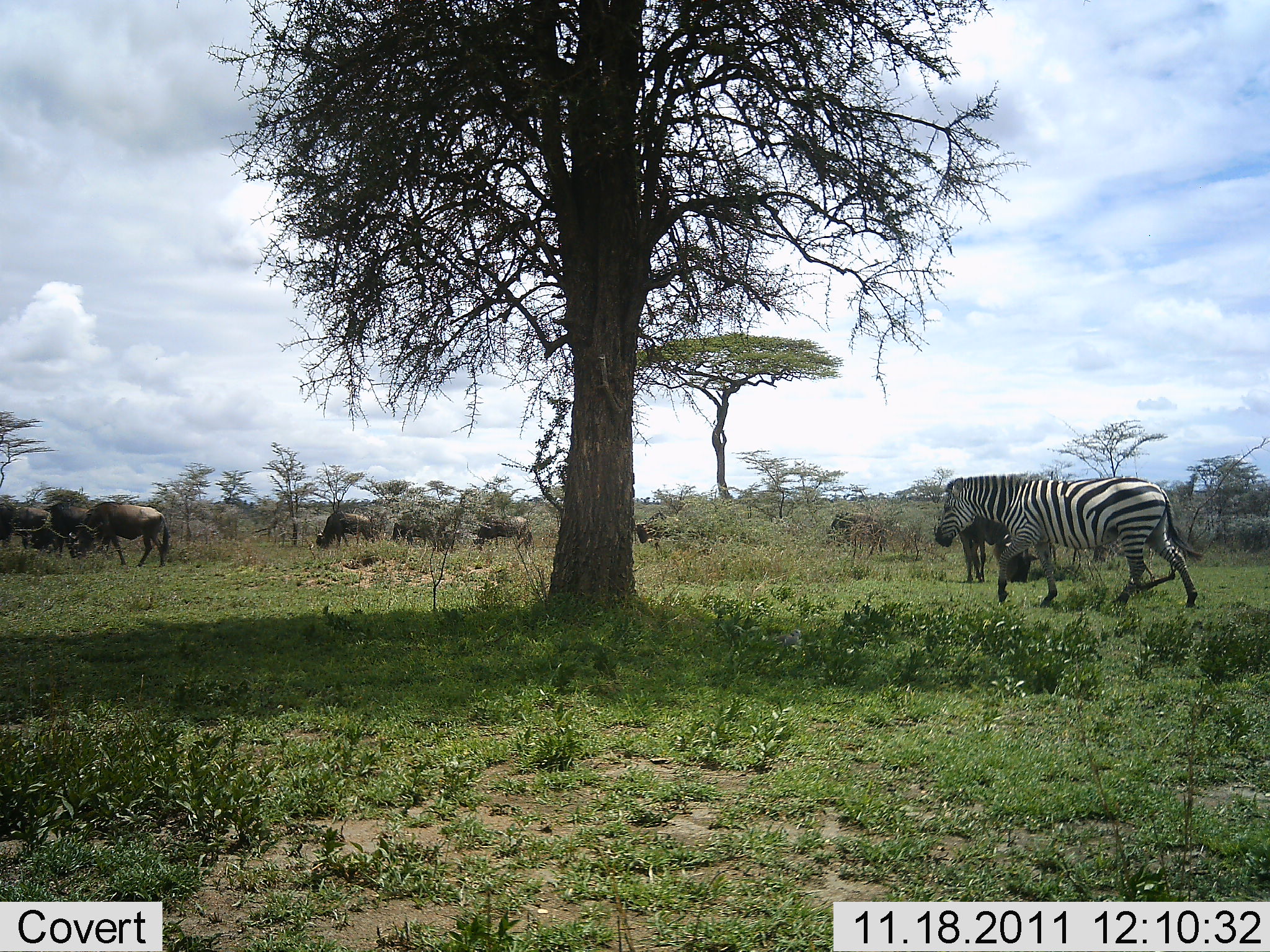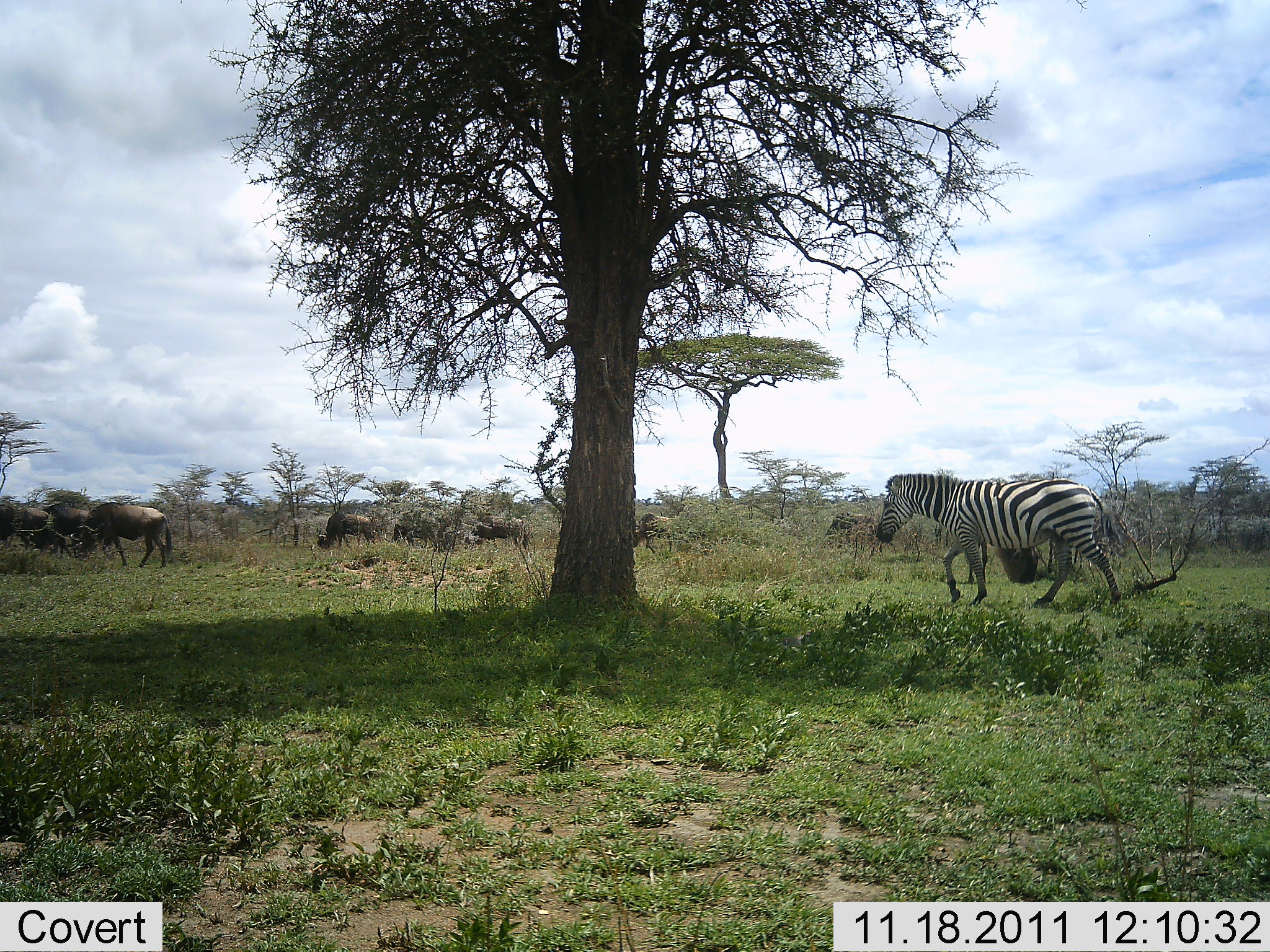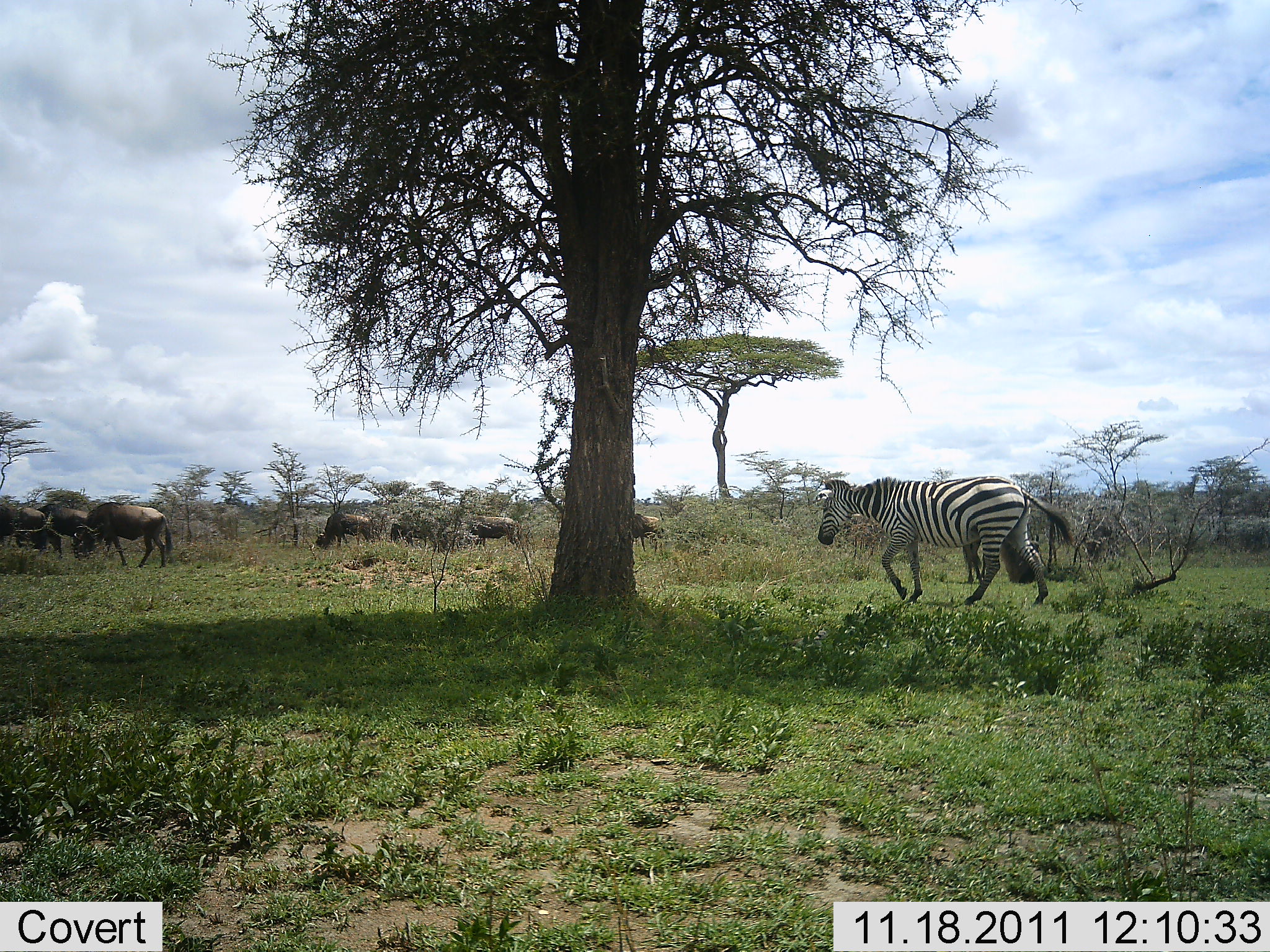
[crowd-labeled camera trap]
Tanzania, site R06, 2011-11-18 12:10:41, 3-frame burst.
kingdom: Animalia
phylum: Chordata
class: Mammalia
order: Artiodactyla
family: Bovidae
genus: Connochaetes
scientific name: Connochaetes taurinus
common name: blue wildebeest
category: wildebeest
Wildebeest (blue wildebeest) (Connochaetes taurinus), count 9. Behavior (volunteer vote fractions): standing 46%, resting 8%, moving 38%, interacting 8%. Young present (vote fraction): 0%. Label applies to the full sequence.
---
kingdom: Animalia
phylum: Chordata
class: Mammalia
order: Perissodactyla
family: Equidae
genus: Equus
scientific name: Equus quagga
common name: plains zebra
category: zebra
Zebra (plains zebra) (Equus quagga), count 1. Behavior (volunteer vote fractions): standing 12%, resting 0%, moving 94%, interacting 0%. Young present (vote fraction): 0%. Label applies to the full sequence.